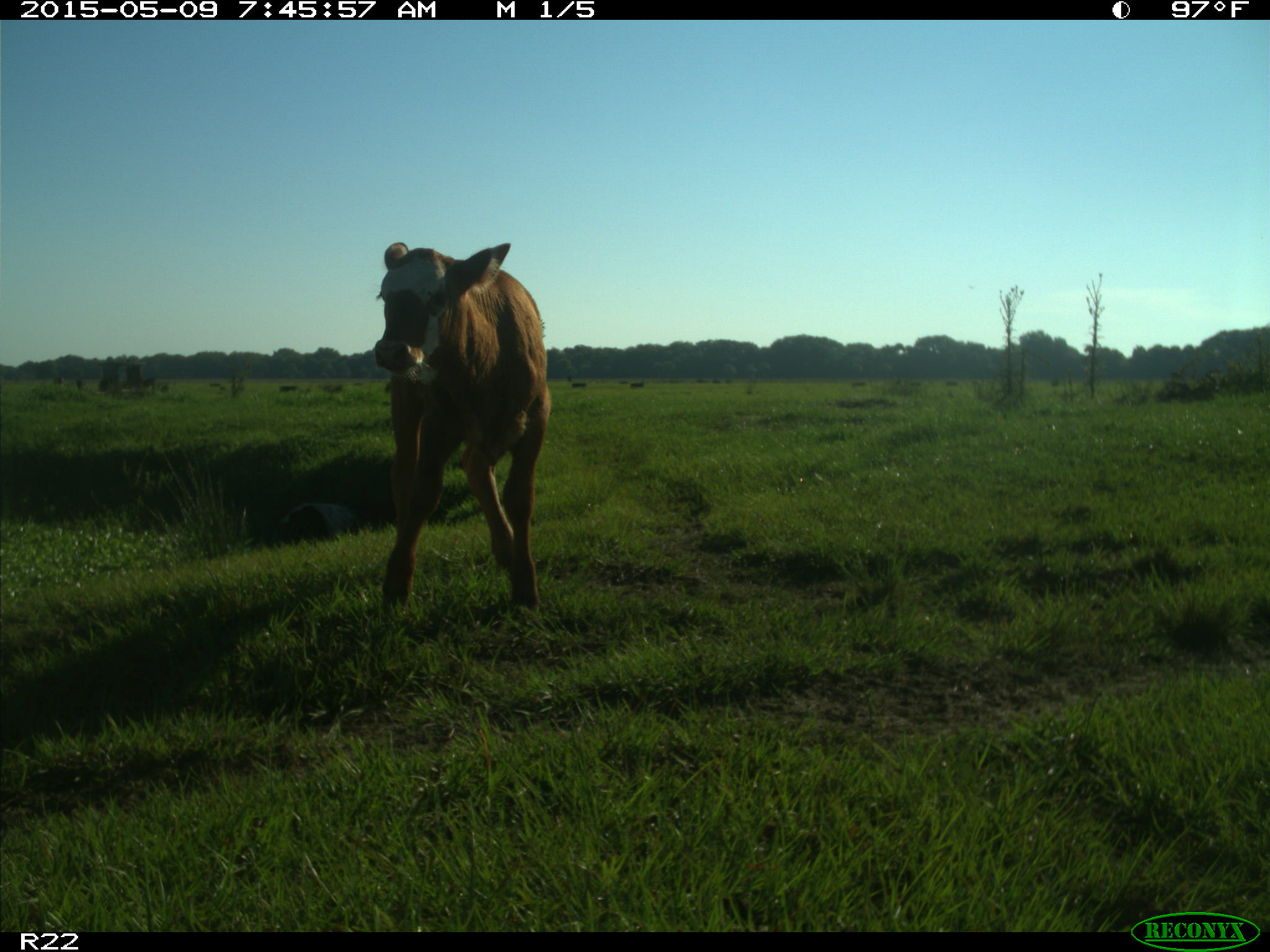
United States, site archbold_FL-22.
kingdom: Animalia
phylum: Chordata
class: Mammalia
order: Artiodactyla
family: Bovidae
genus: Bos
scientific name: Bos taurus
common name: domestic cow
Bos taurus (domestic cow).